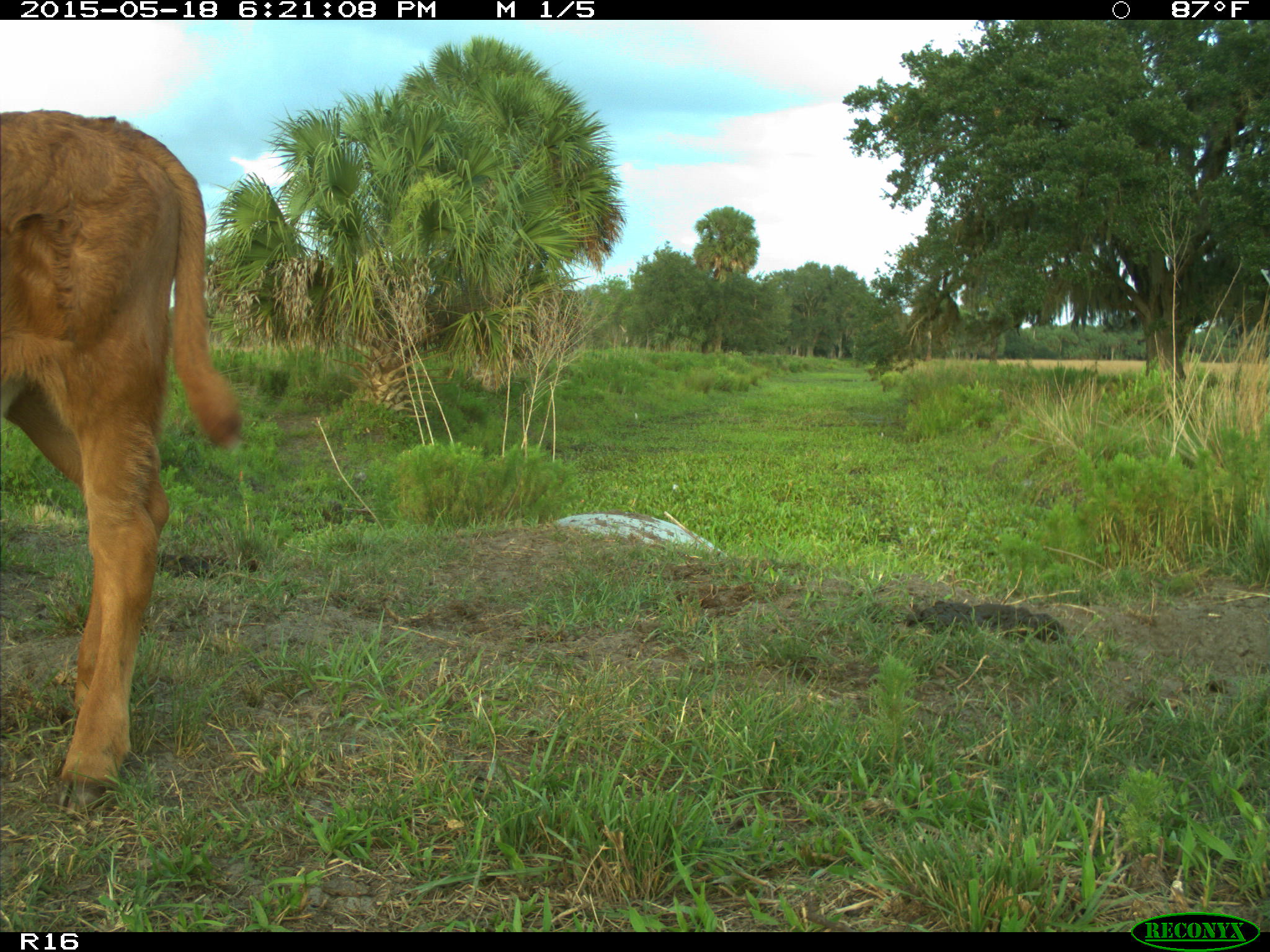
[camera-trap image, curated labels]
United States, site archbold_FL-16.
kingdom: Animalia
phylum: Chordata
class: Mammalia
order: Artiodactyla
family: Bovidae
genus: Bos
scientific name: Bos taurus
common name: domestic cow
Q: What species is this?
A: Bos taurus (domestic cow).